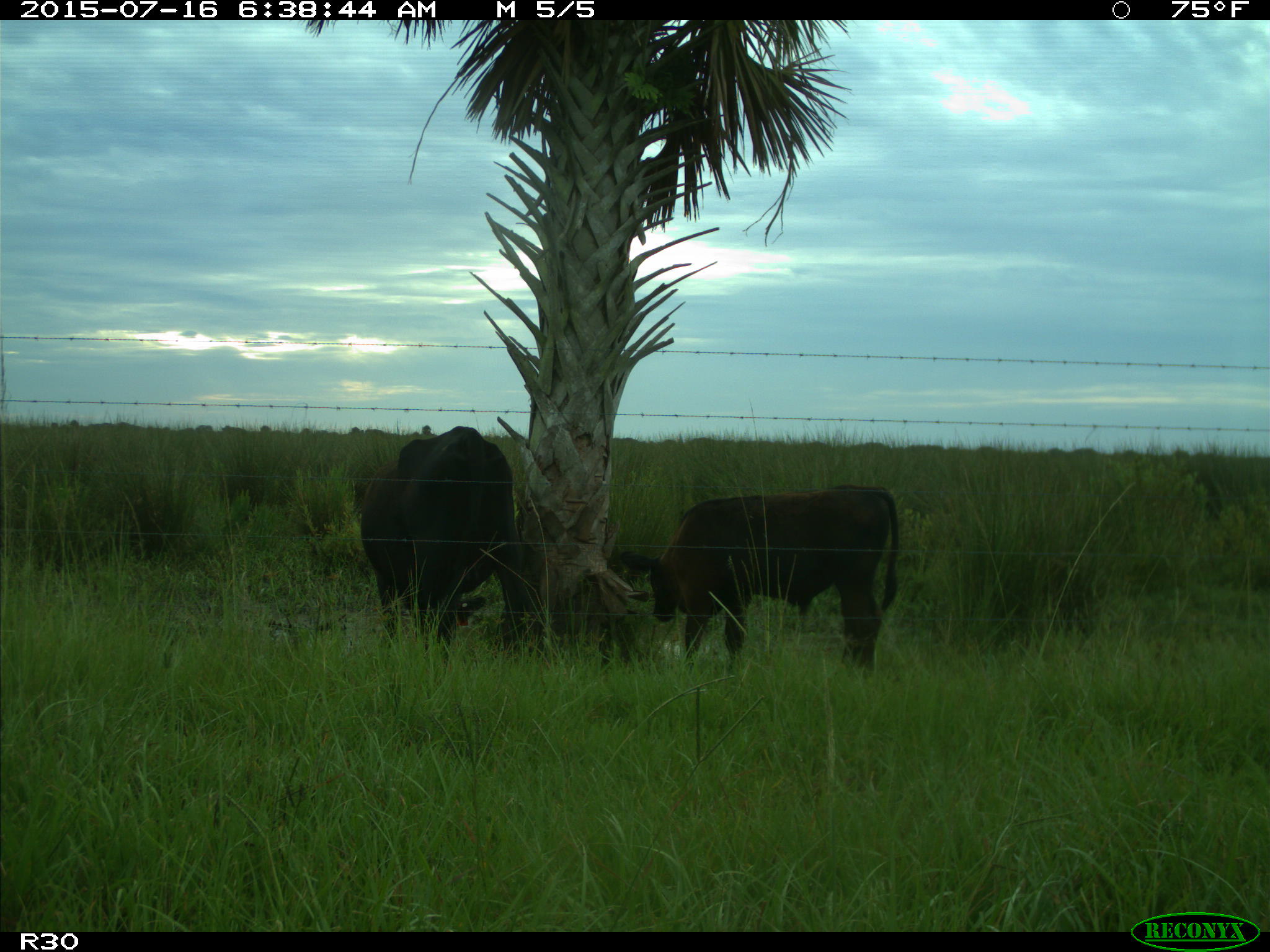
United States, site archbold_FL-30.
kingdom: Animalia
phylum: Chordata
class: Mammalia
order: Artiodactyla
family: Bovidae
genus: Bos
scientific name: Bos taurus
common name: domestic cow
Bos taurus (domestic cow).